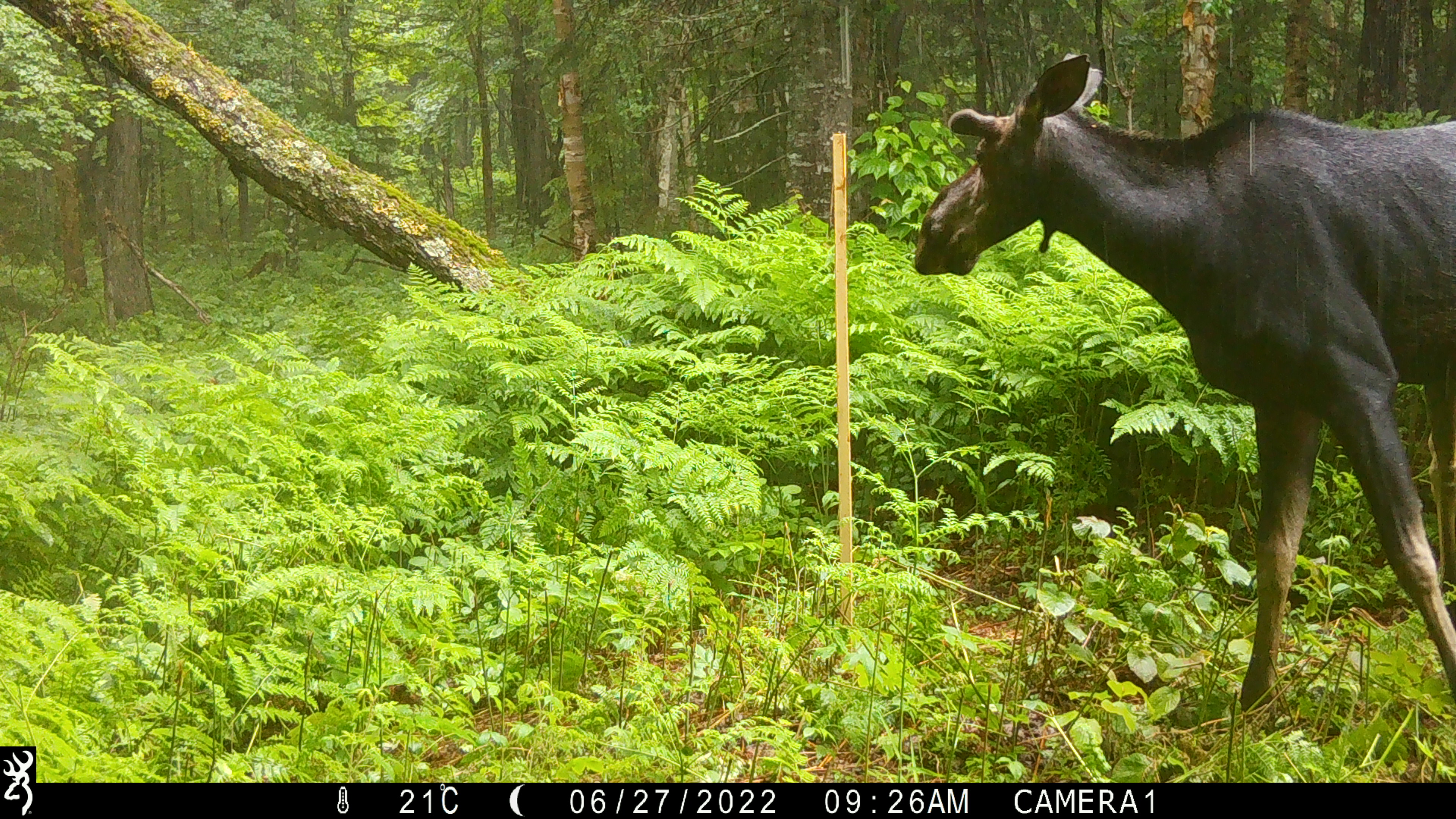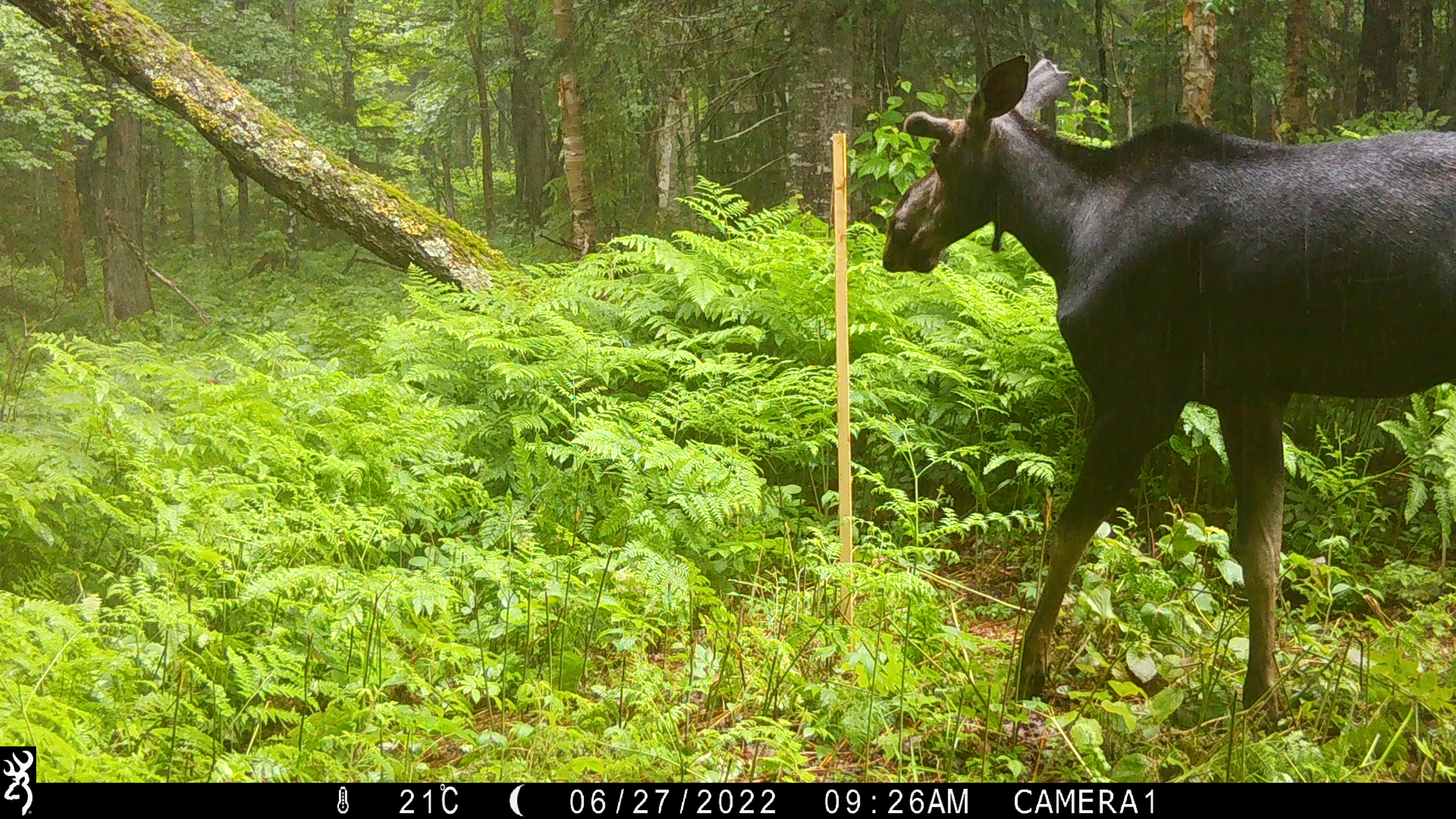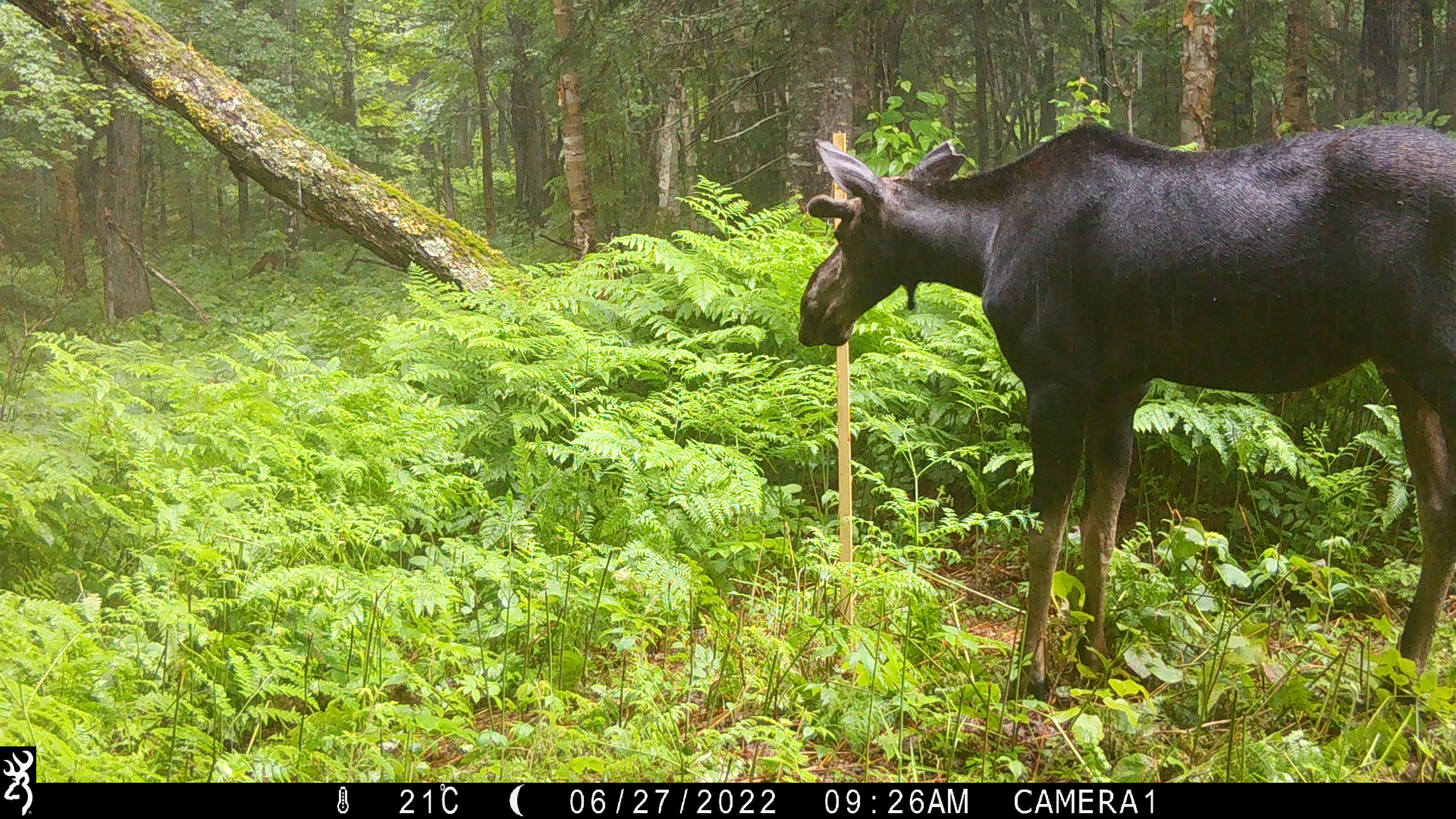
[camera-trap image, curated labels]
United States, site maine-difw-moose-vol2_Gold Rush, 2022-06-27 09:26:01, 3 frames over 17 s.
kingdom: Animalia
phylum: Chordata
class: Mammalia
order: Artiodactyla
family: Cervidae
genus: Alces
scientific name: Alces alces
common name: moose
Moose (Alces alces).